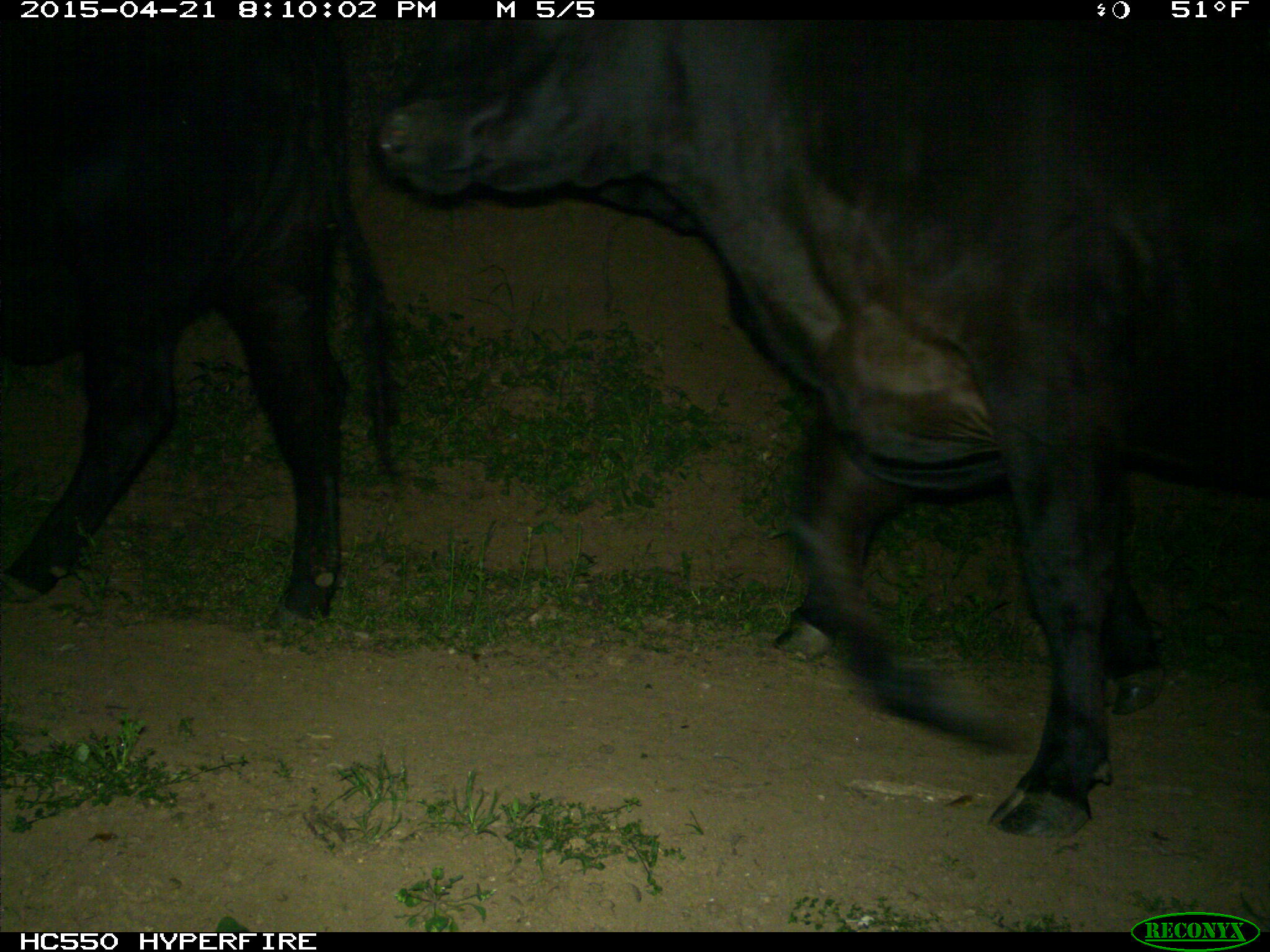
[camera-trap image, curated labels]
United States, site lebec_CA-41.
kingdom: Animalia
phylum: Chordata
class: Mammalia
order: Artiodactyla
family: Bovidae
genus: Bos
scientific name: Bos taurus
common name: domestic cow